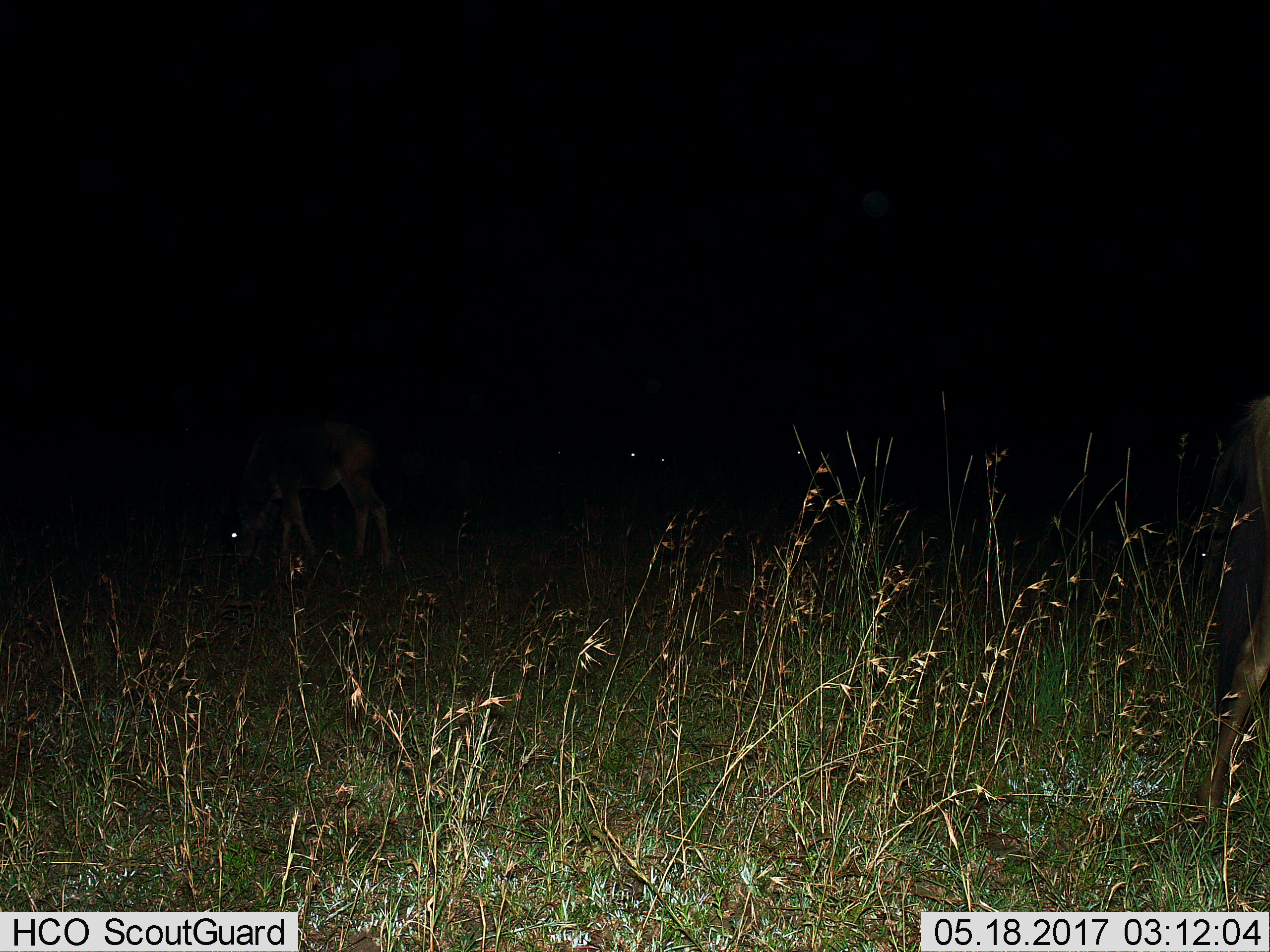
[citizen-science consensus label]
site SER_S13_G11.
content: unidentified animal